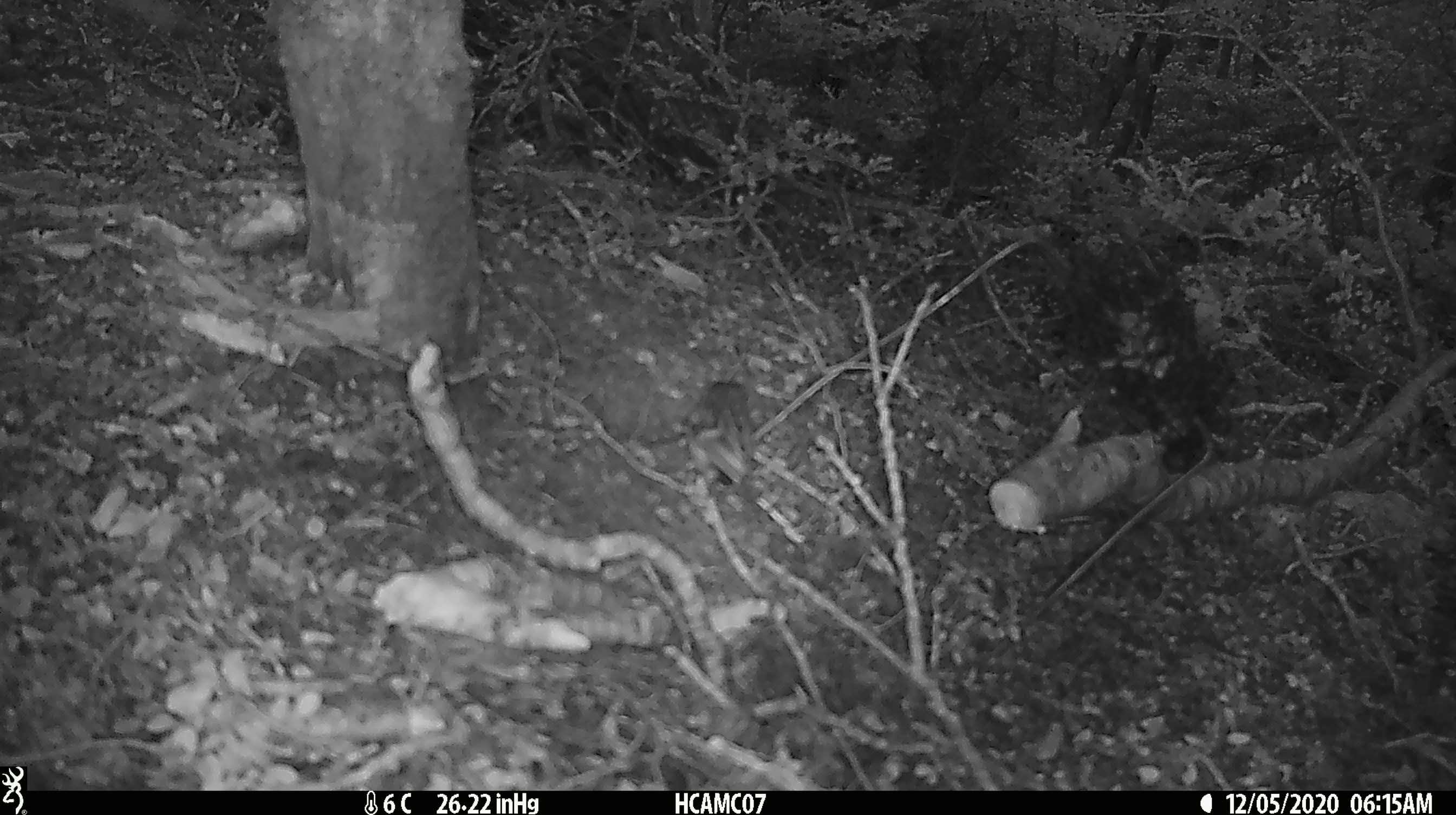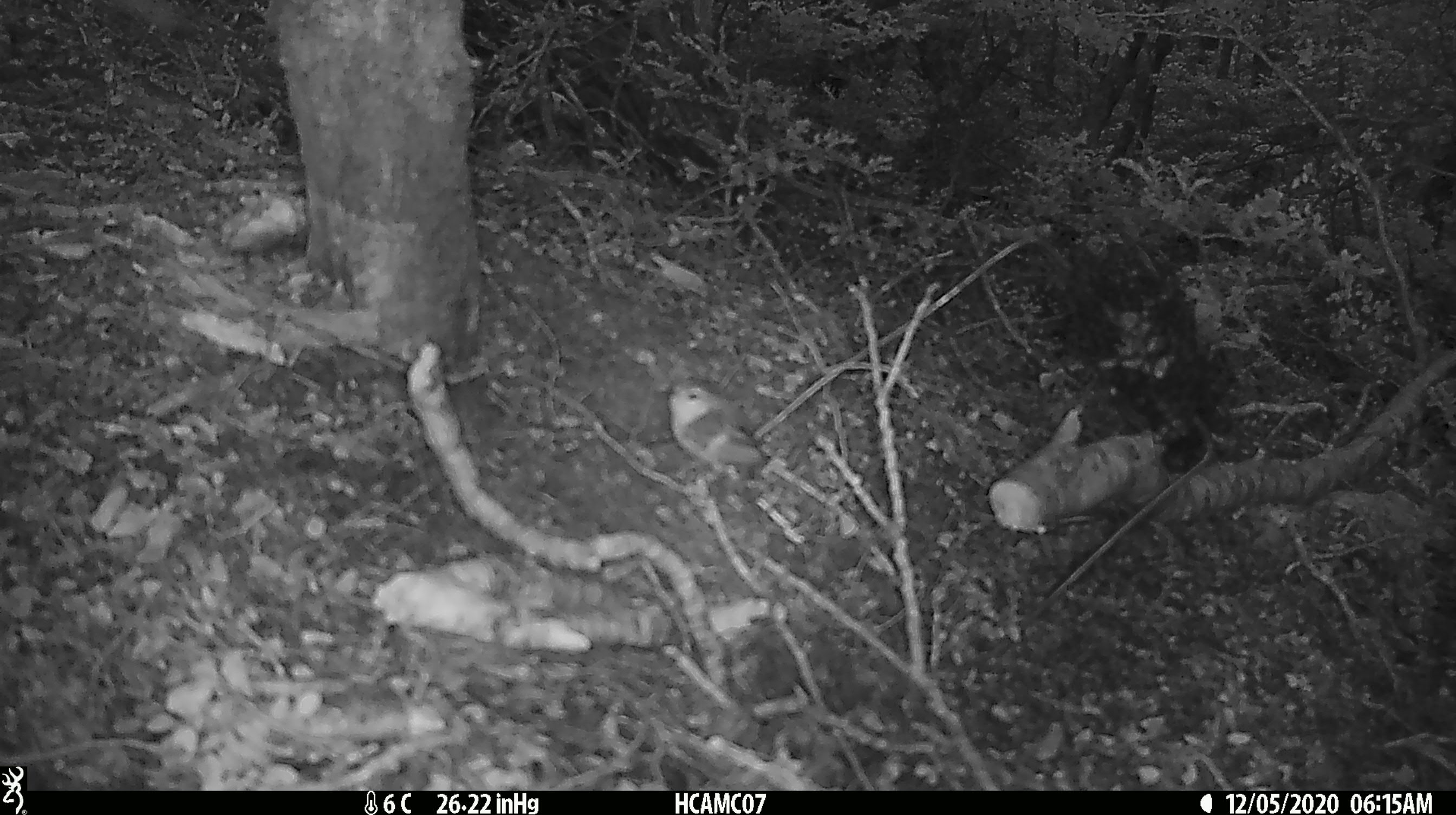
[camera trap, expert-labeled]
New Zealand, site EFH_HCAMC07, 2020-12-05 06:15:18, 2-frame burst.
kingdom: Animalia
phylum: Chordata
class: Aves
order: Passeriformes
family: Acanthisittidae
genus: Acanthisitta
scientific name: Acanthisitta chloris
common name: rifleman